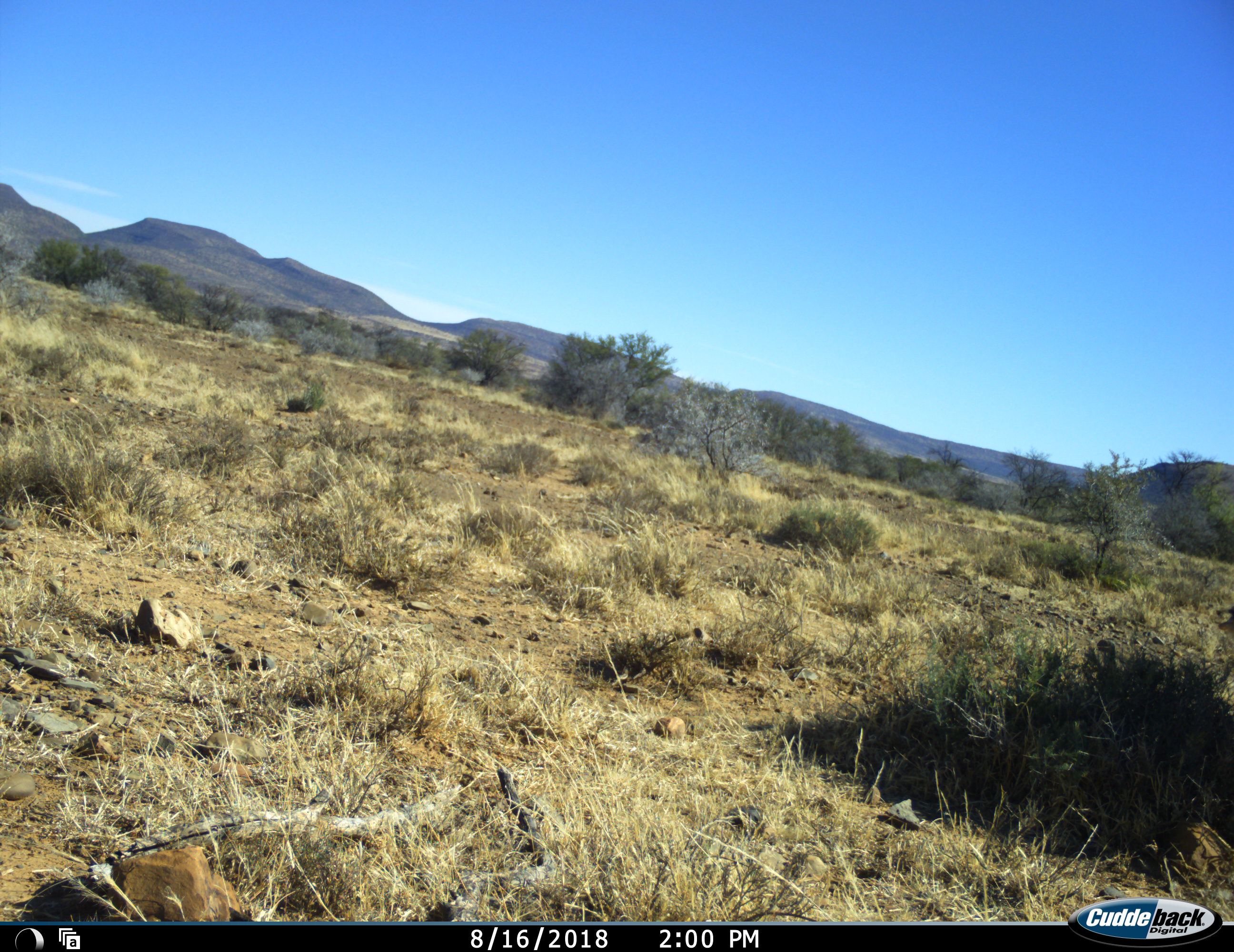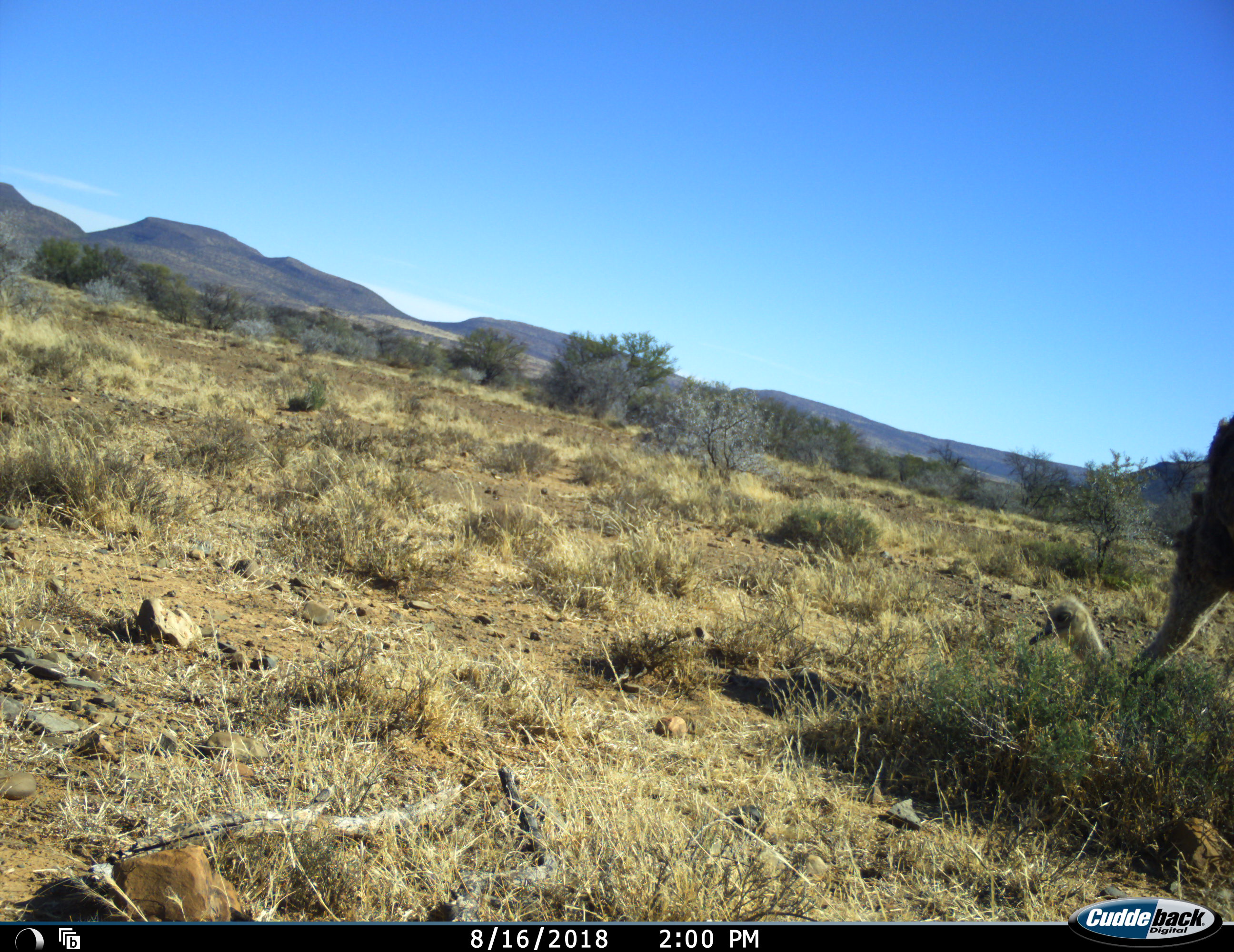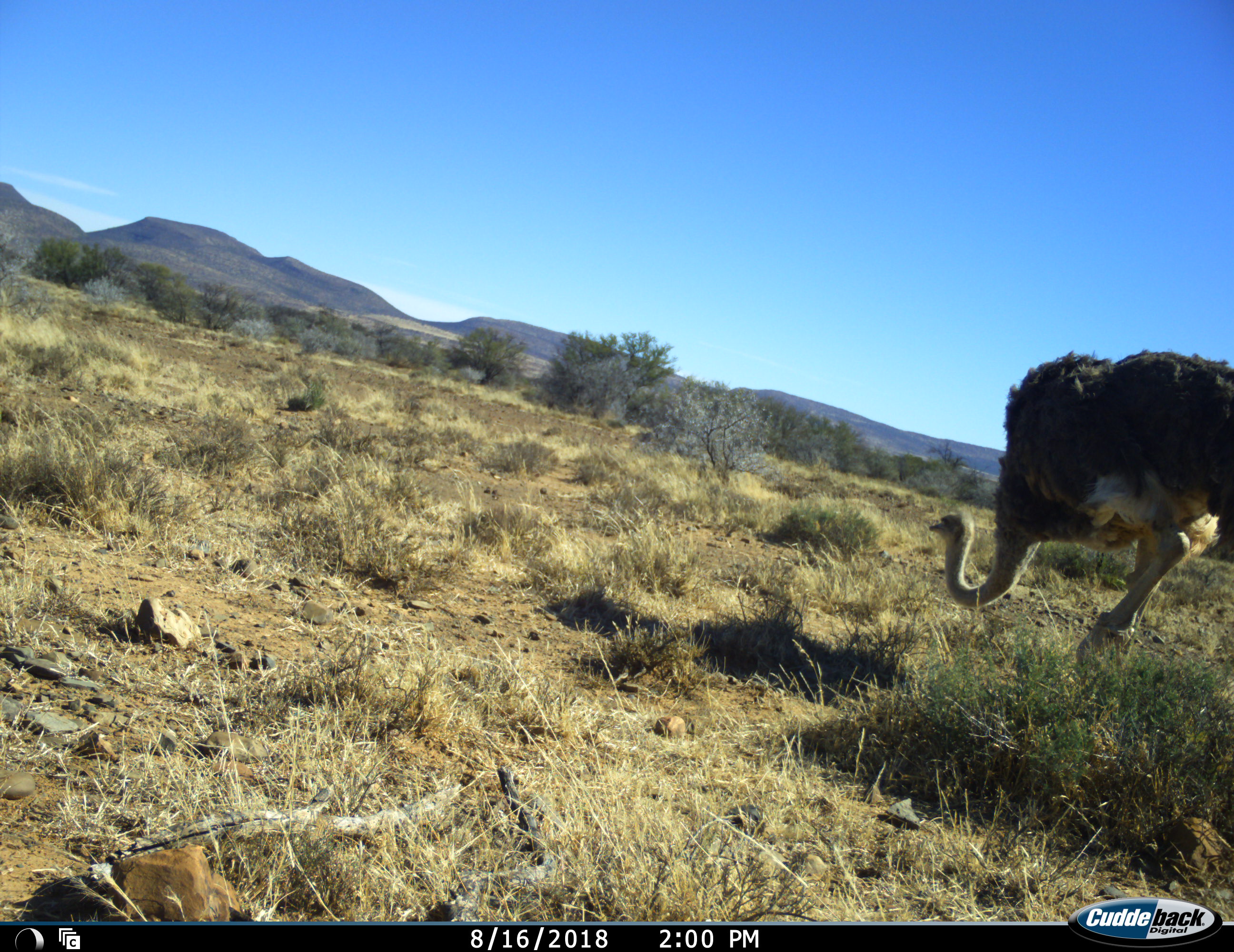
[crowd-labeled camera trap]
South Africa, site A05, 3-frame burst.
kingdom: Animalia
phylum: Chordata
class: Aves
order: Struthioniformes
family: Struthionidae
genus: Struthio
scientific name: Struthio camelus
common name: ostrich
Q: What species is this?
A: Ostrich (Struthio camelus).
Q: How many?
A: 1.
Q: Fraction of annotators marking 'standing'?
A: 10%.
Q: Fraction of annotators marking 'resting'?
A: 0%.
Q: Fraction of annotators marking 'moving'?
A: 90%.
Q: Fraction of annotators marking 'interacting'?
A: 0%.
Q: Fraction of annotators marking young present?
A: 0%.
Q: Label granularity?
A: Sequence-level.